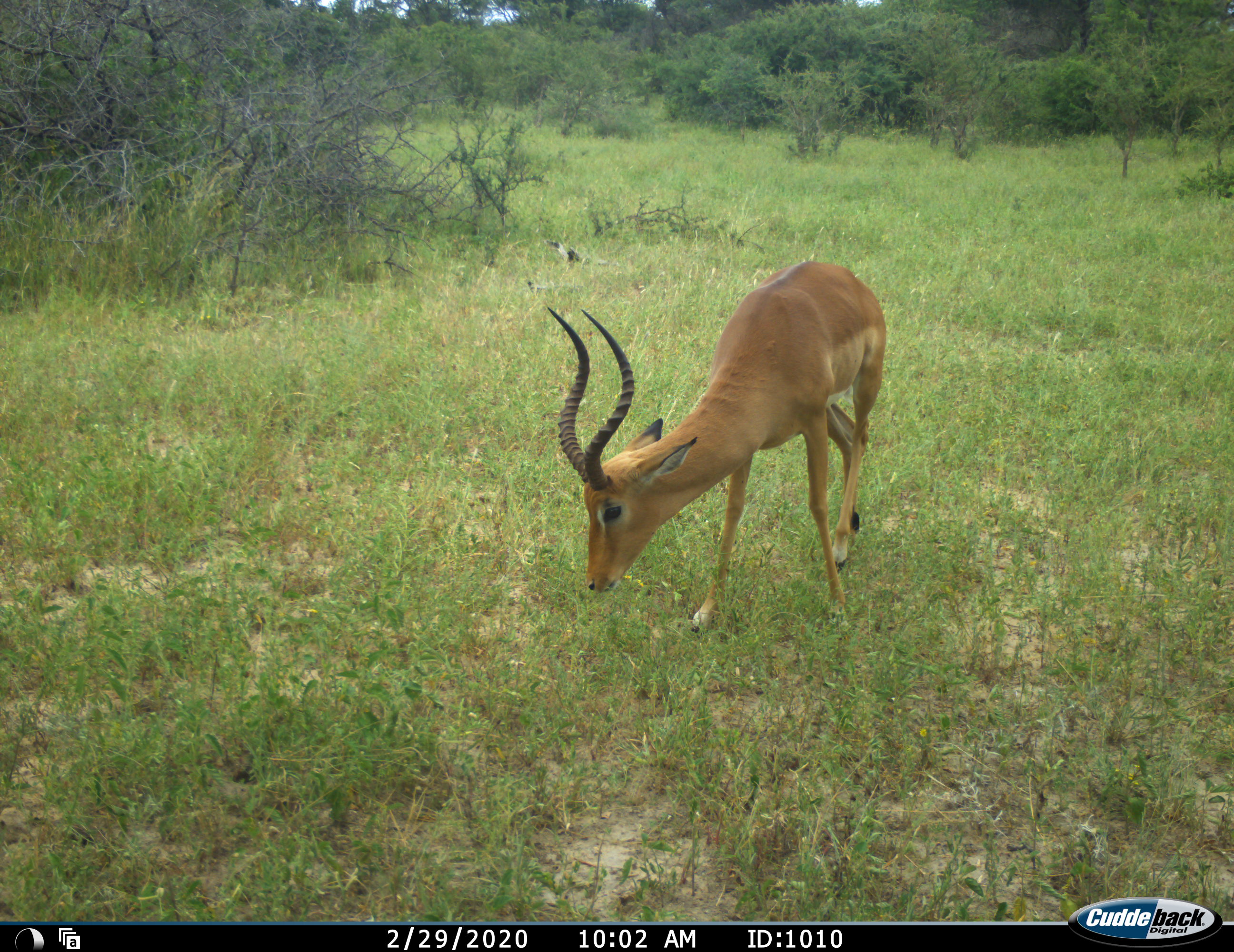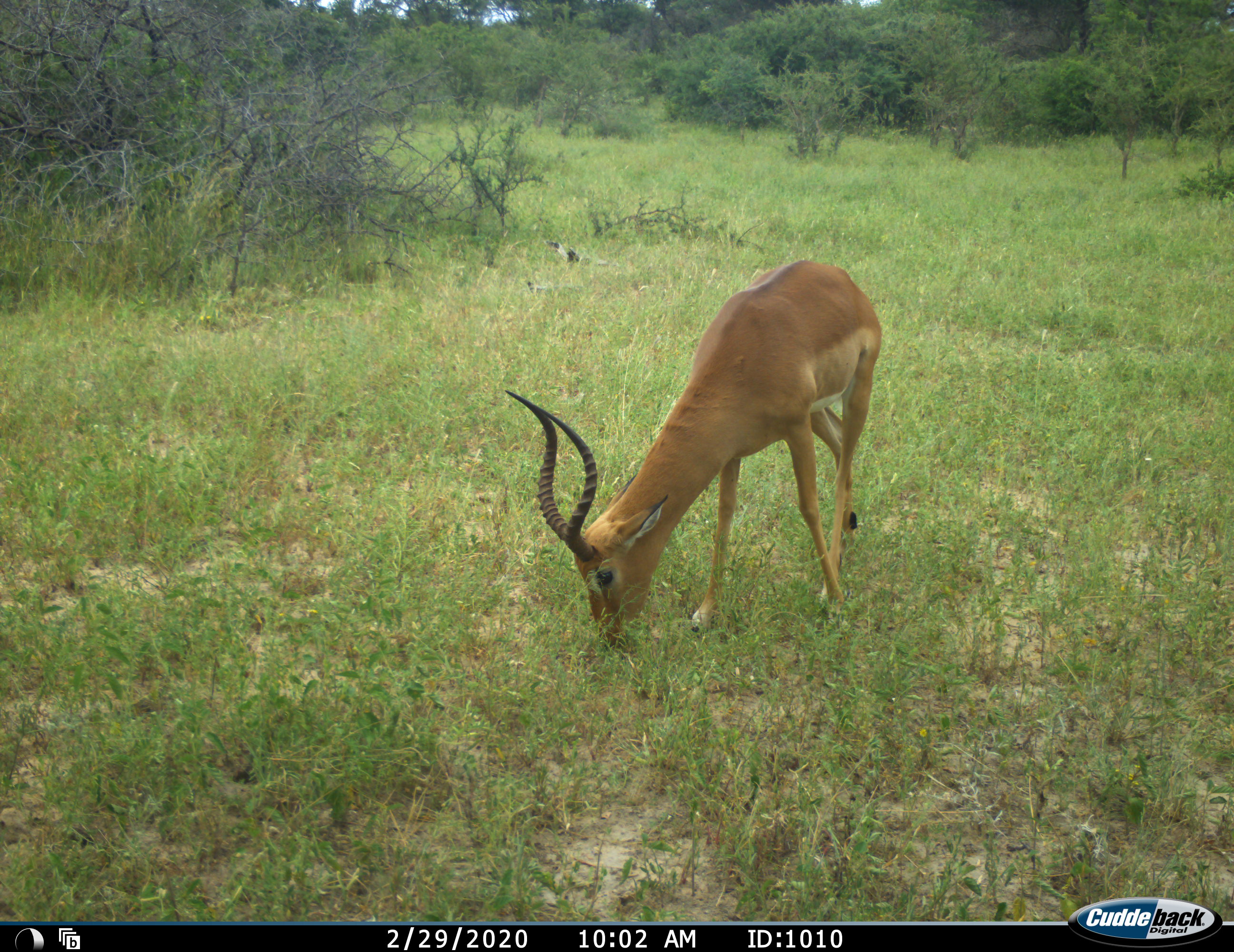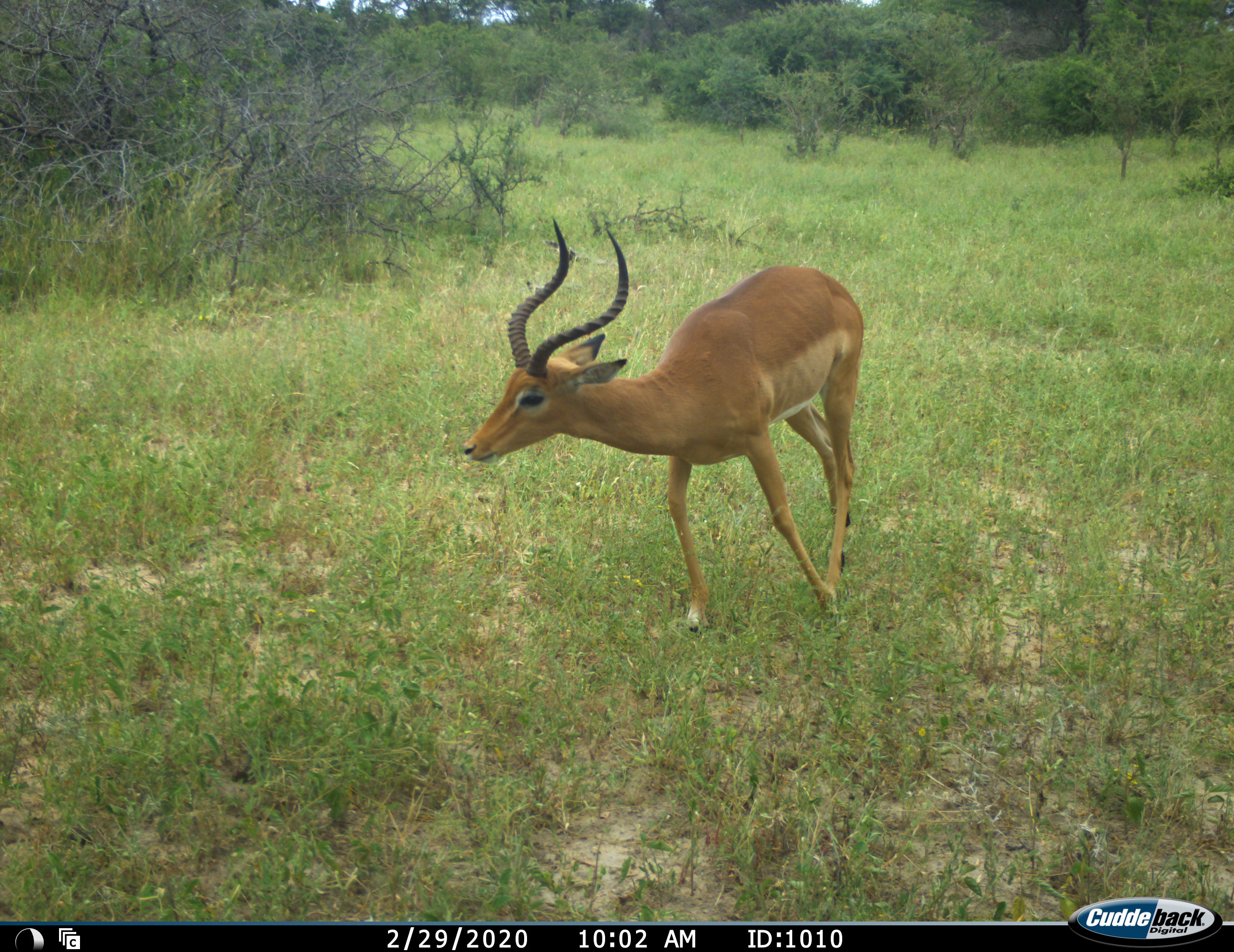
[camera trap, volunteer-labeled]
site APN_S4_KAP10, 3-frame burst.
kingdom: Animalia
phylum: Chordata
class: Mammalia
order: Artiodactyla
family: Bovidae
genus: Aepyceros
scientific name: Aepyceros melampus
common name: impala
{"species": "impala (Aepyceros melampus)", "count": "1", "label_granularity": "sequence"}